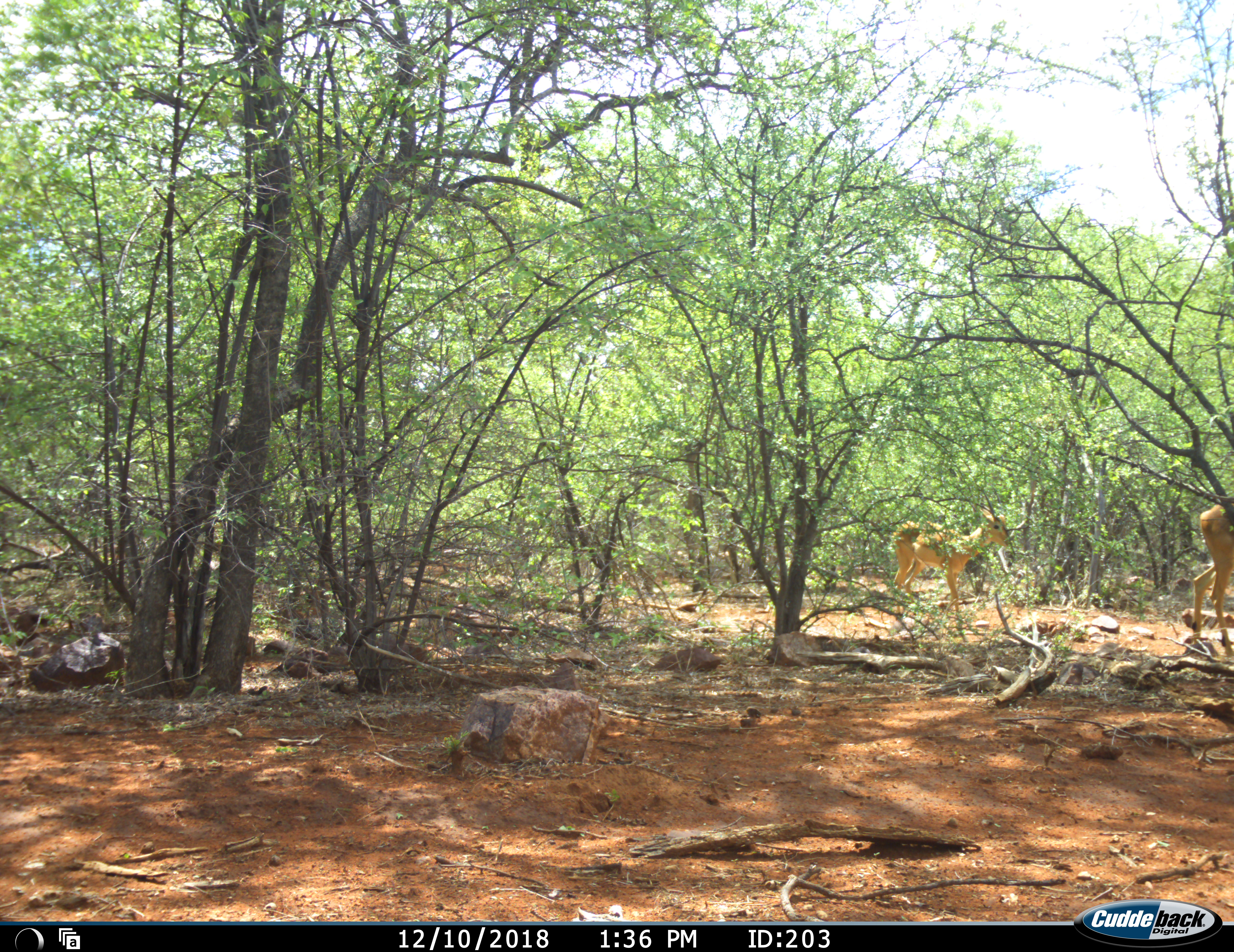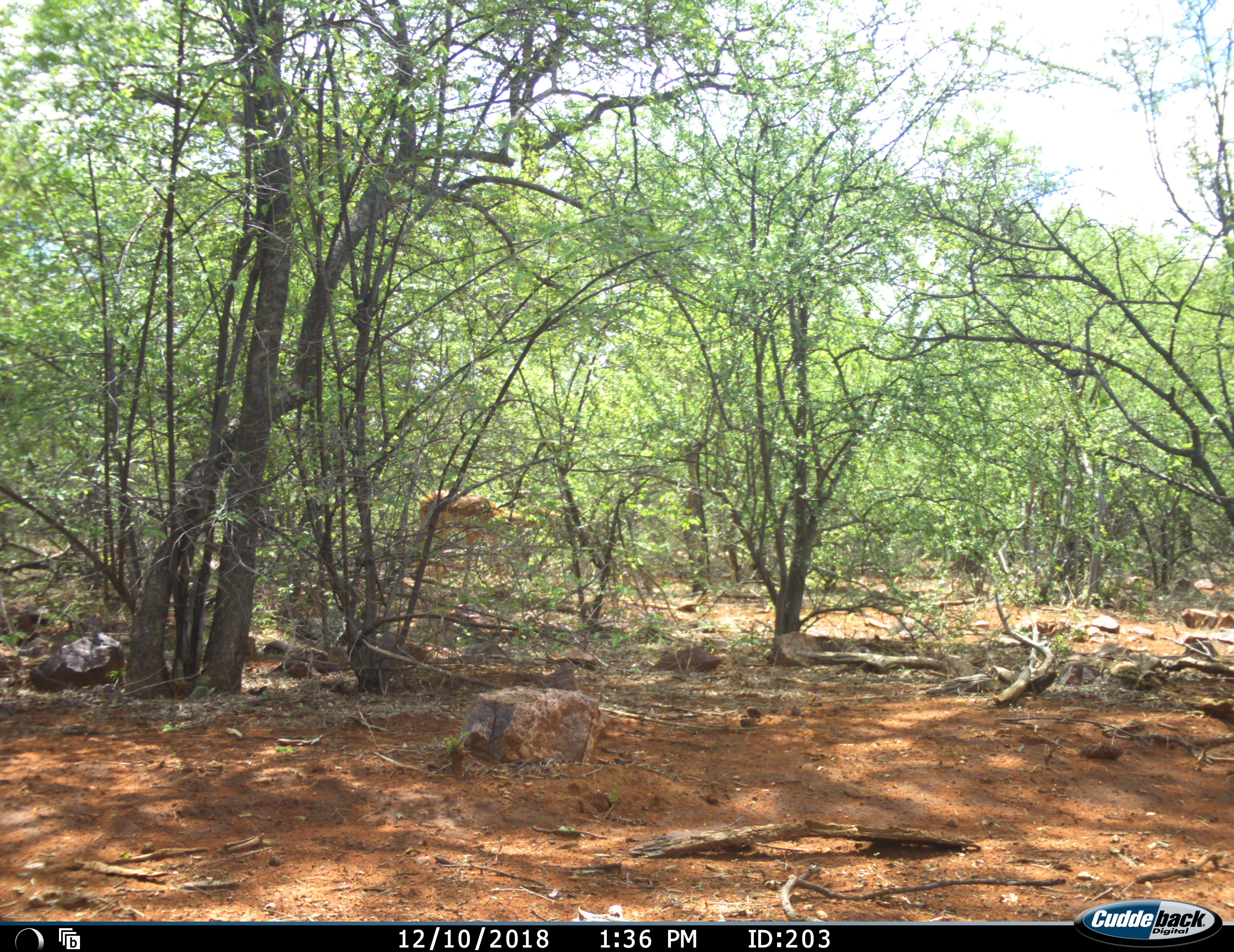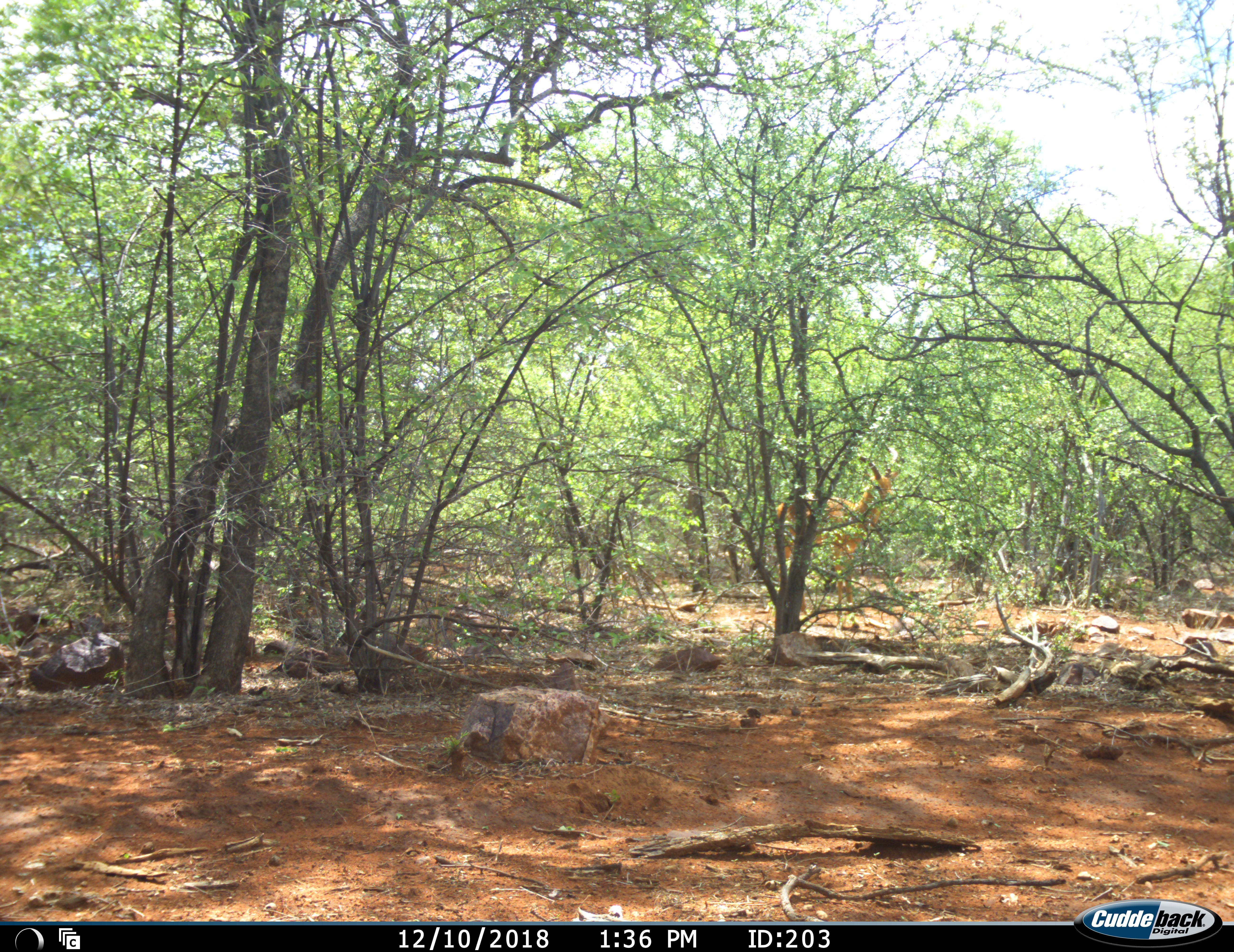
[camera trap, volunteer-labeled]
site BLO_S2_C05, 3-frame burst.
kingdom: Animalia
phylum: Chordata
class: Mammalia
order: Artiodactyla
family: Bovidae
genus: Aepyceros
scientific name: Aepyceros melampus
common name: impala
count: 3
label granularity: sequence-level